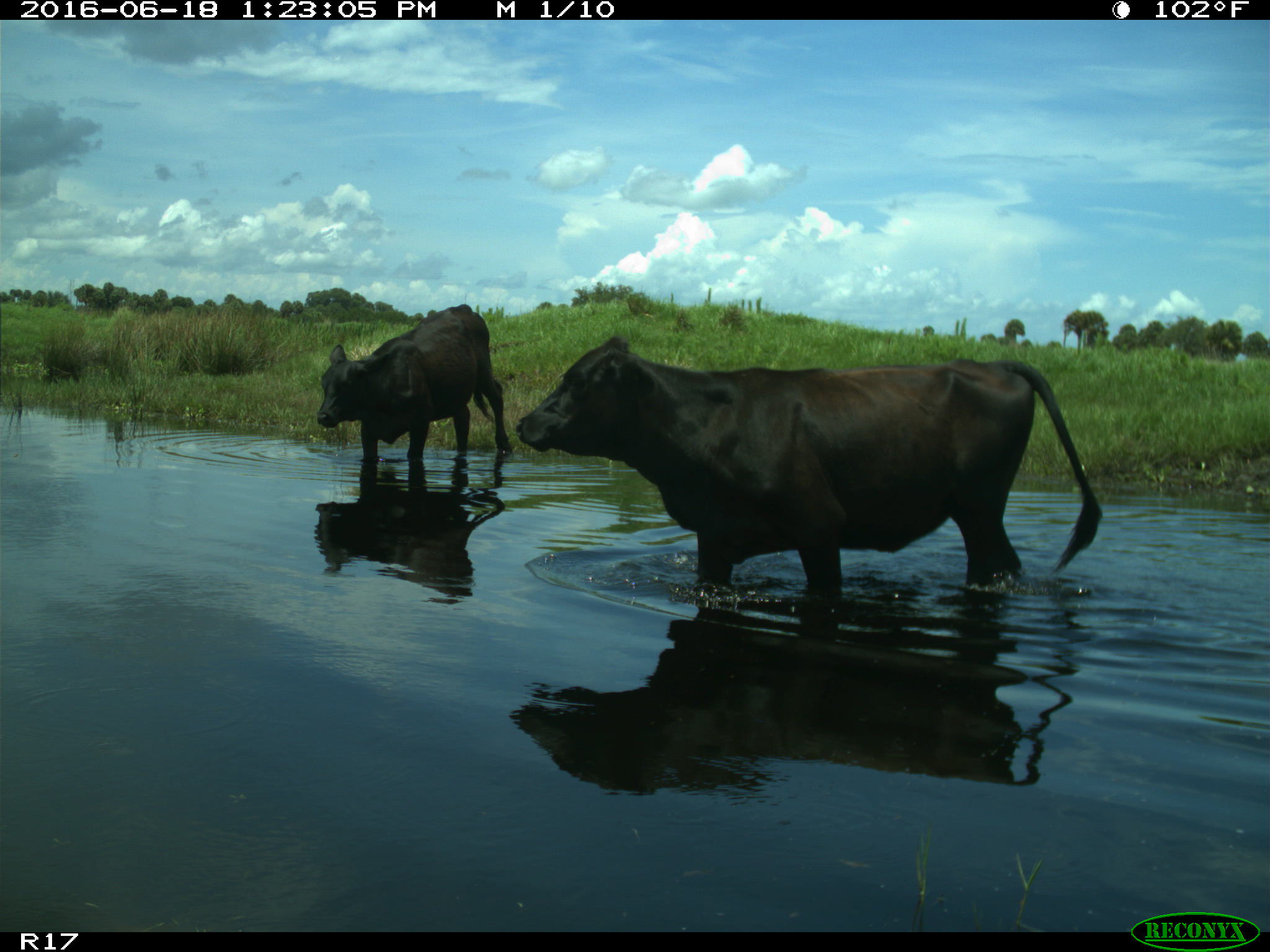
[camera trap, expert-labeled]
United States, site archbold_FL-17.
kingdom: Animalia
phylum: Chordata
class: Mammalia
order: Artiodactyla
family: Bovidae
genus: Bos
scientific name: Bos taurus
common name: domestic cow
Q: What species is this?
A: Bos taurus (domestic cow).